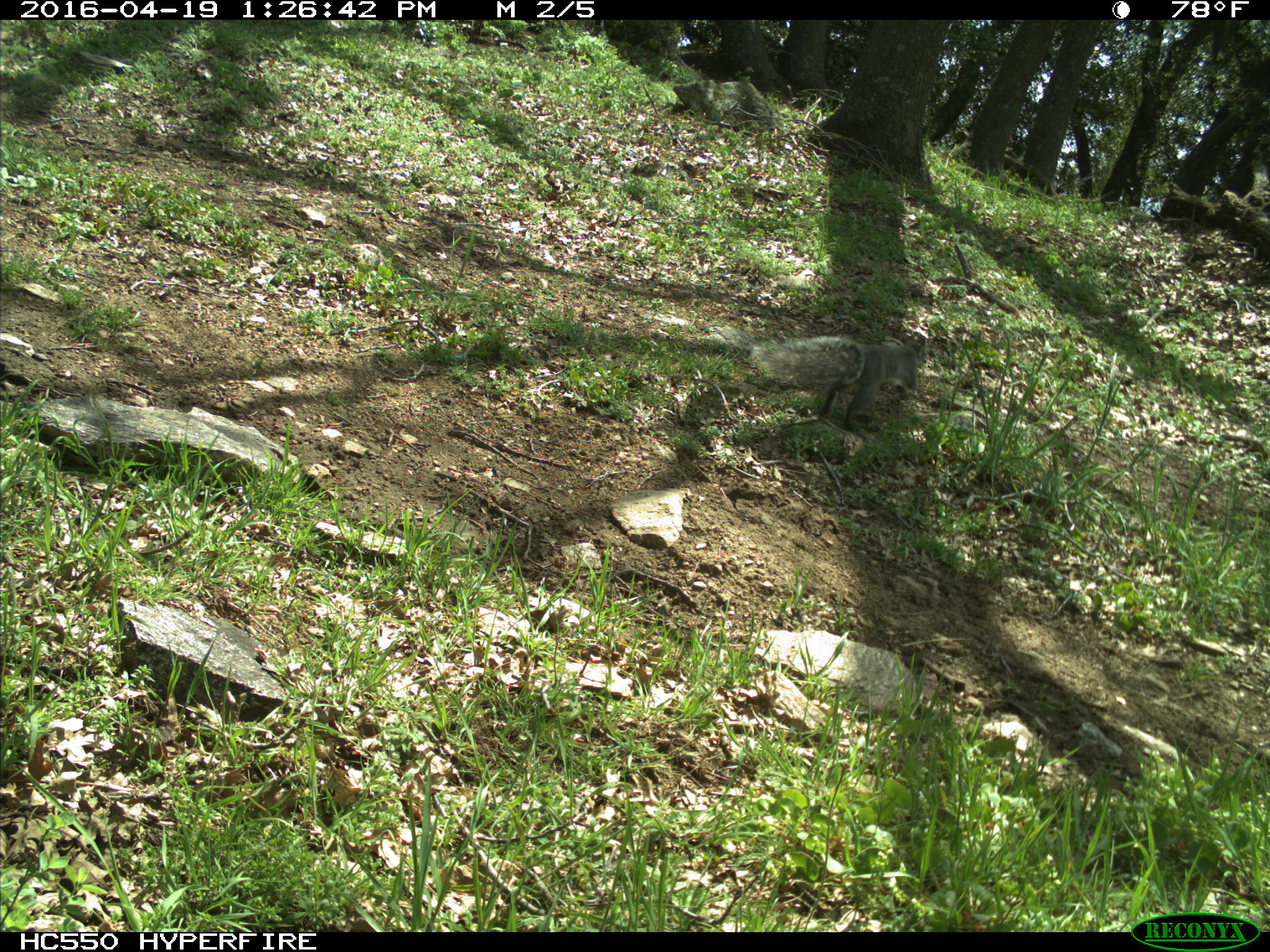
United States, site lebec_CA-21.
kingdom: Animalia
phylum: Chordata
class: Mammalia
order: Rodentia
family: Sciuridae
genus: Sciurus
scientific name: Sciurus carolinensis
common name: eastern gray squirrel